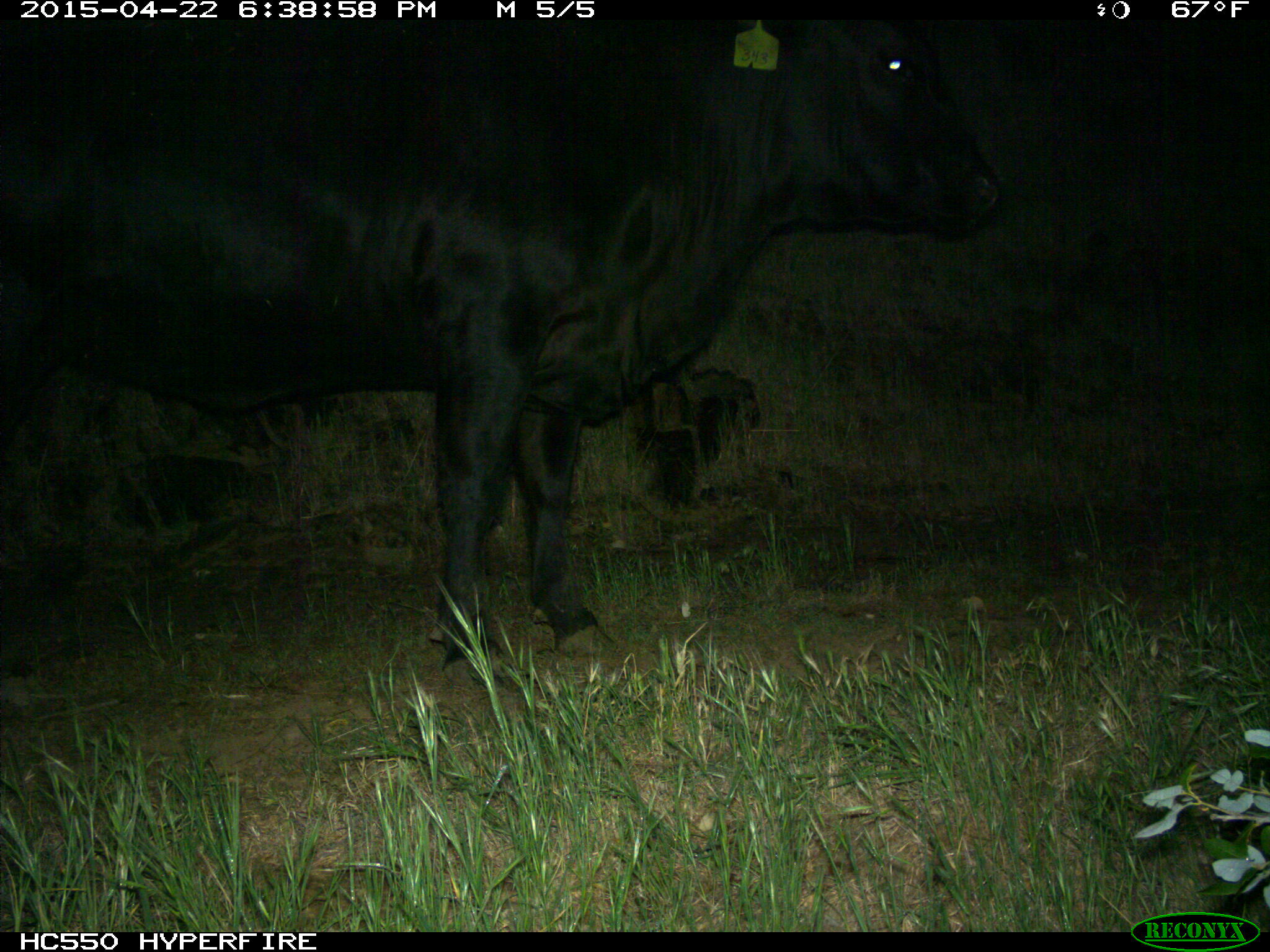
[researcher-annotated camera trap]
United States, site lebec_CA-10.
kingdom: Animalia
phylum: Chordata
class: Mammalia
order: Artiodactyla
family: Bovidae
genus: Bos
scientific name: Bos taurus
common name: domestic cow